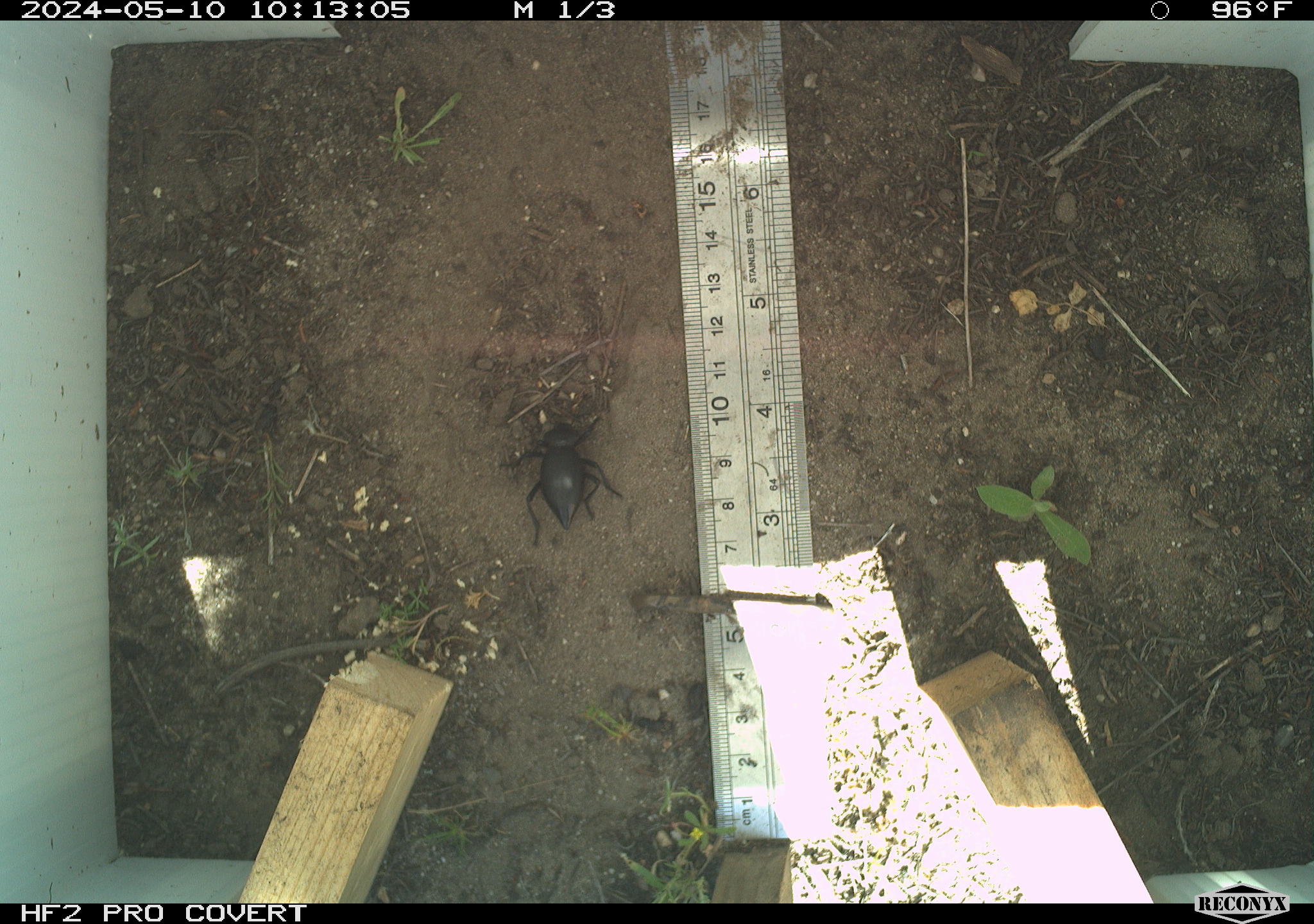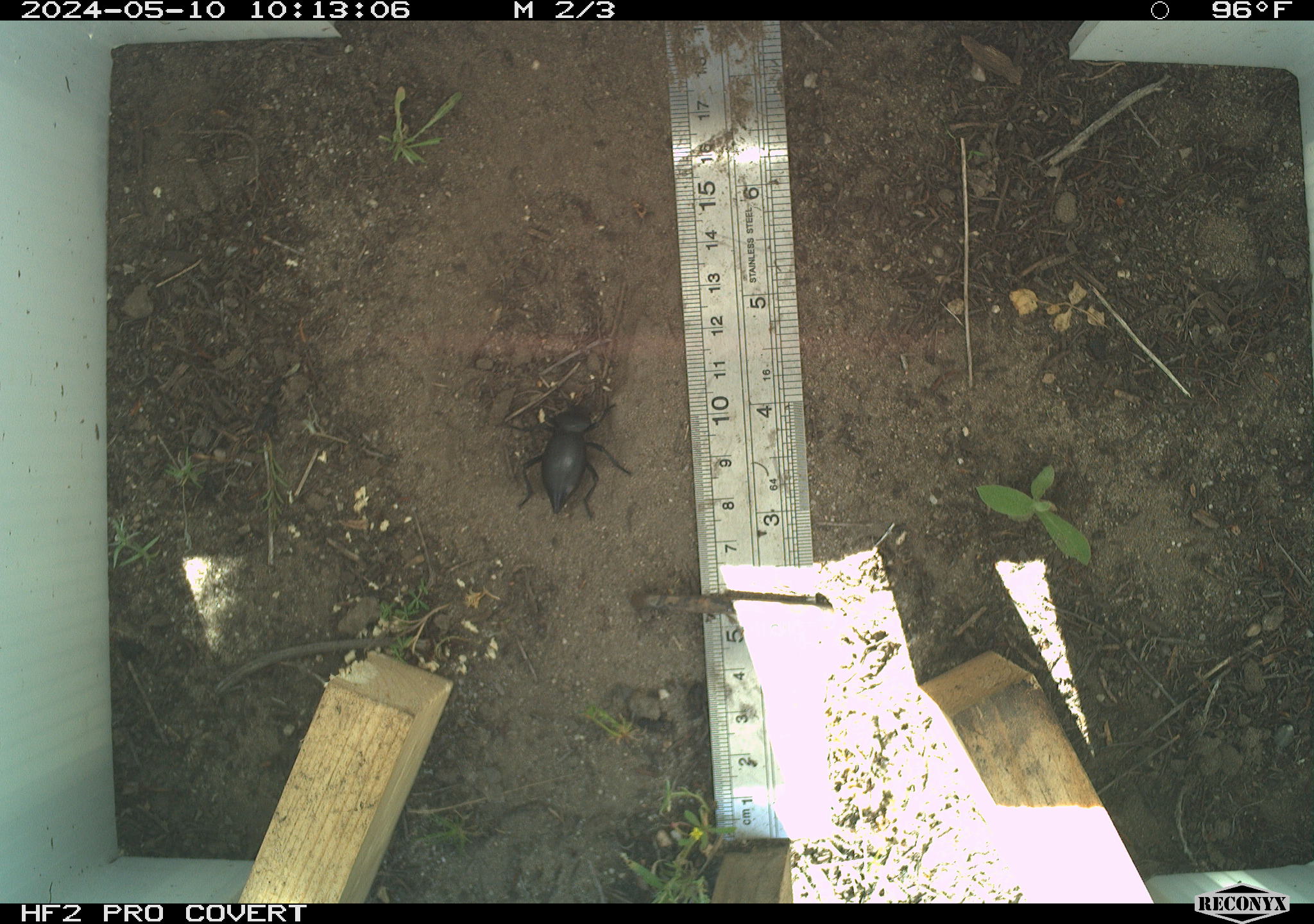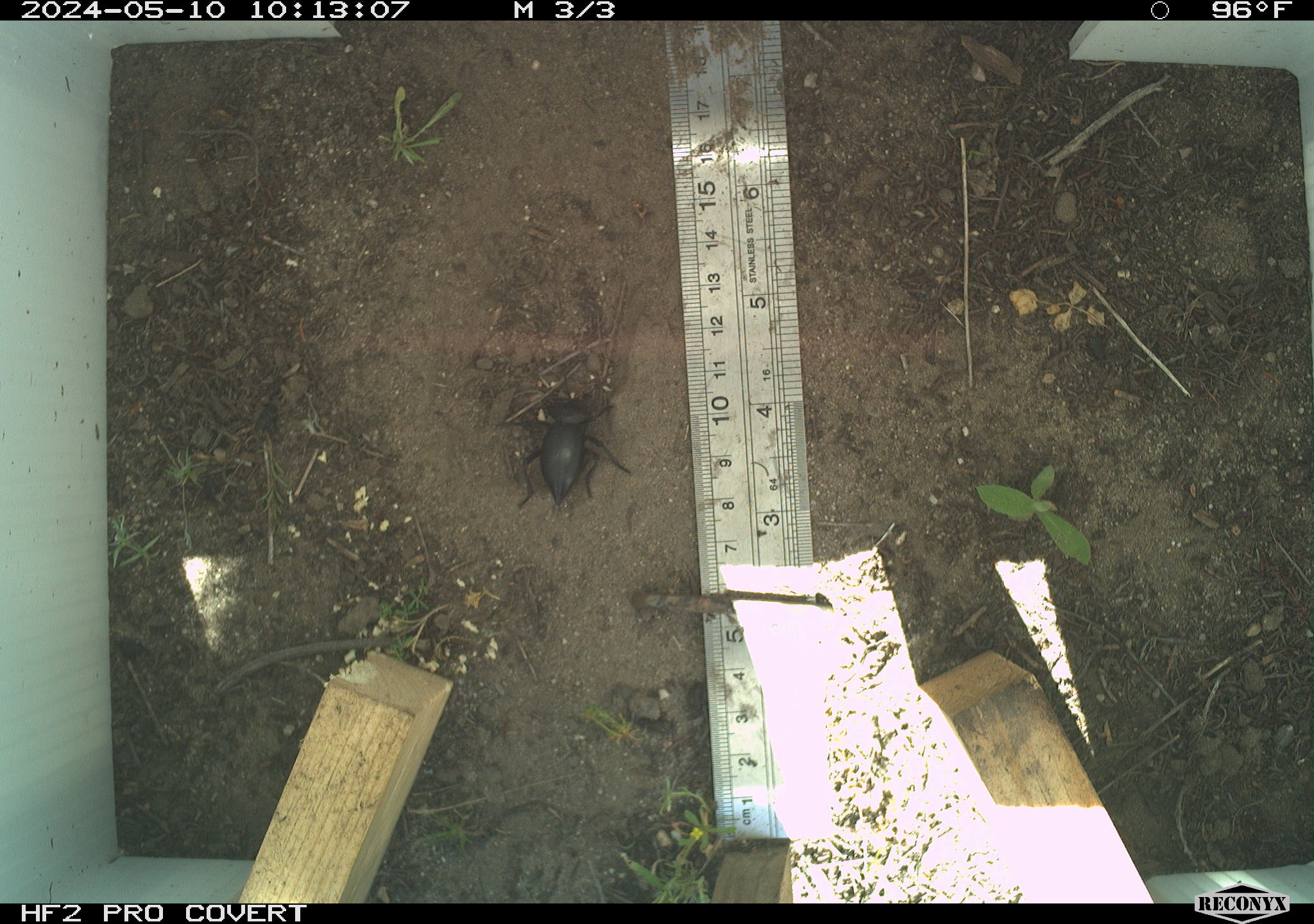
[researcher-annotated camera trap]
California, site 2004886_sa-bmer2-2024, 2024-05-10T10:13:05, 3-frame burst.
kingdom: Animalia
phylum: Arthropoda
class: Insecta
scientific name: Insecta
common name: insect